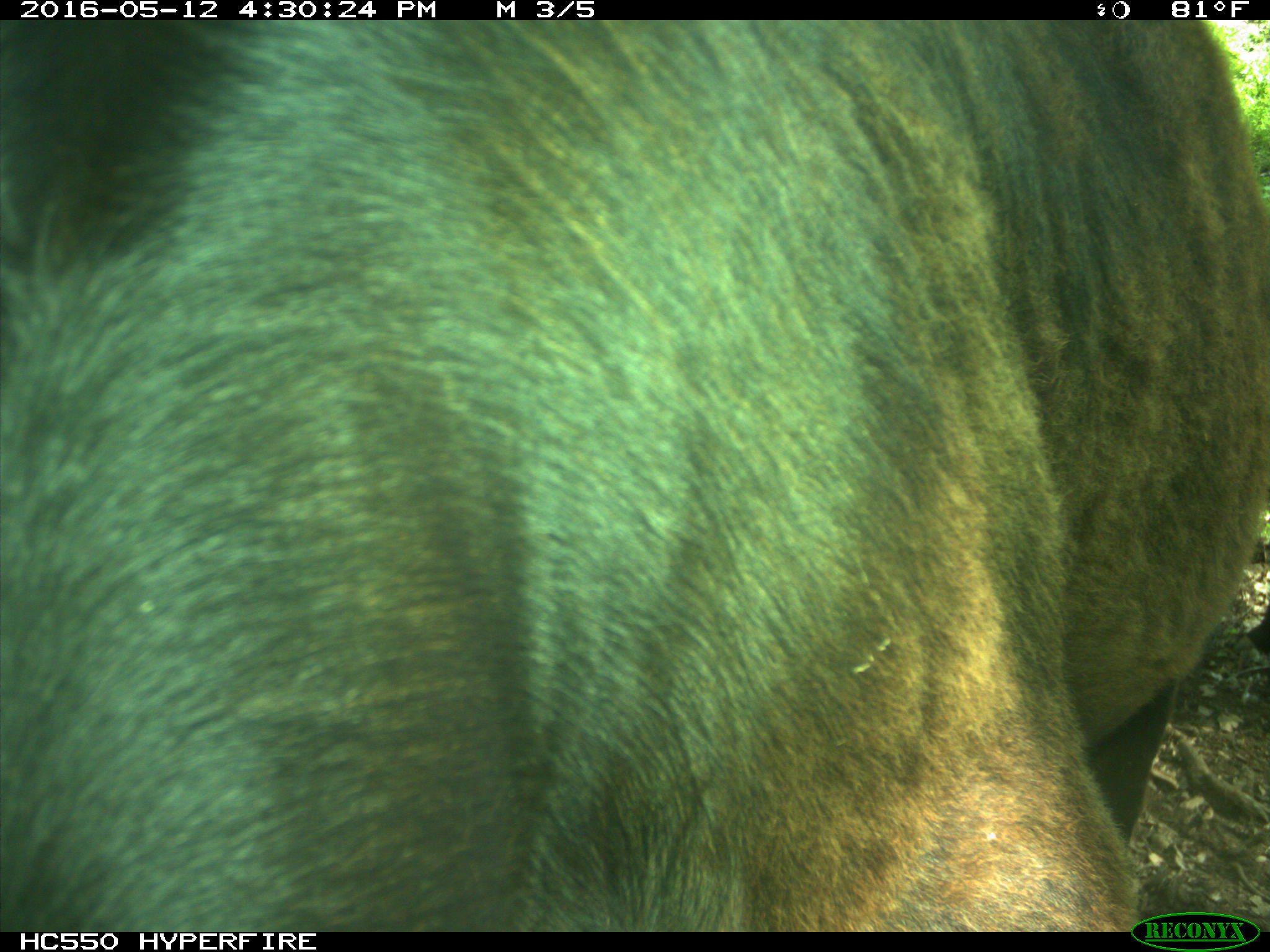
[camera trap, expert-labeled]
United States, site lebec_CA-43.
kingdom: Animalia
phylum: Chordata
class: Mammalia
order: Artiodactyla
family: Bovidae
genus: Bos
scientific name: Bos taurus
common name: domestic cow